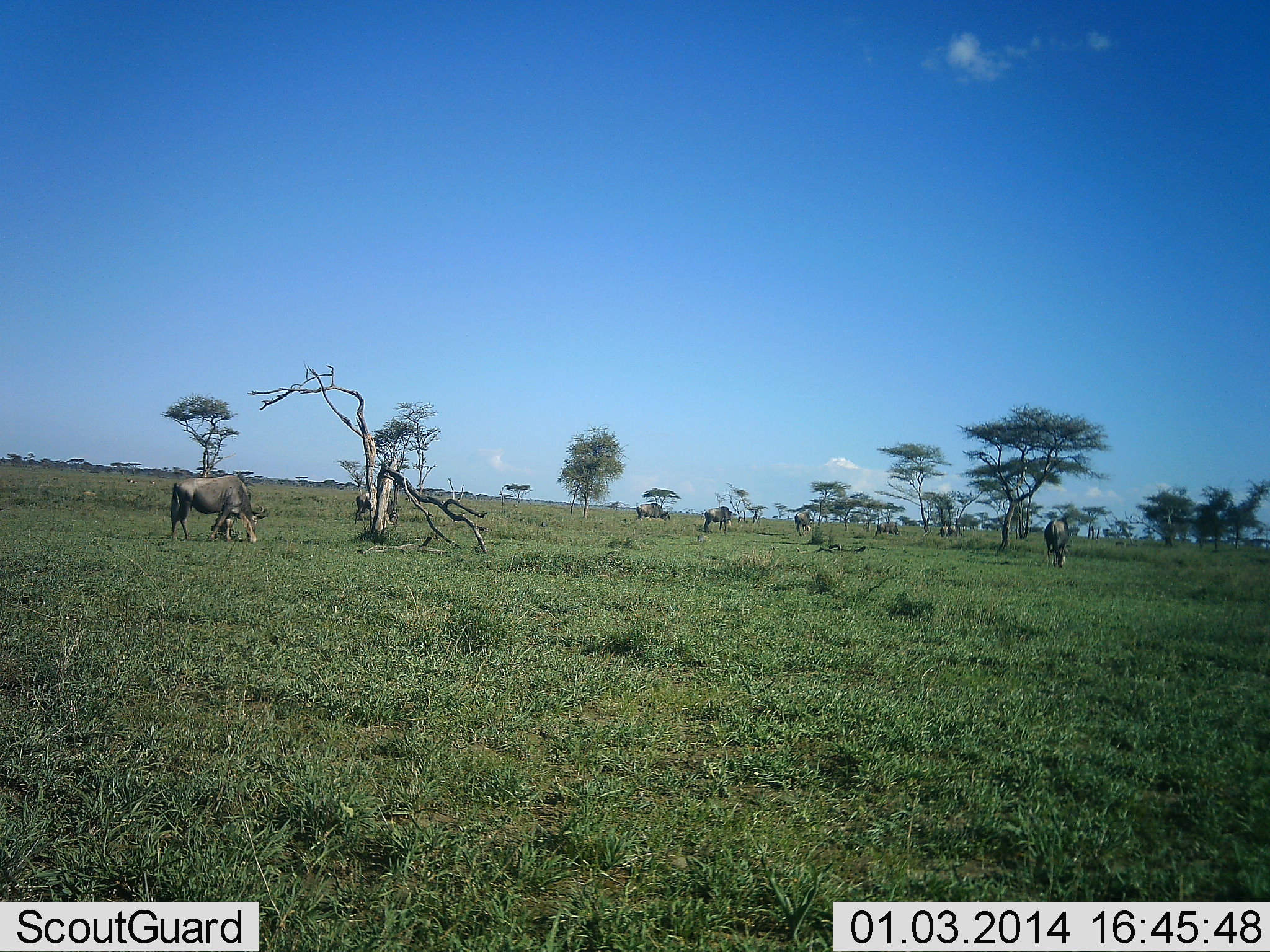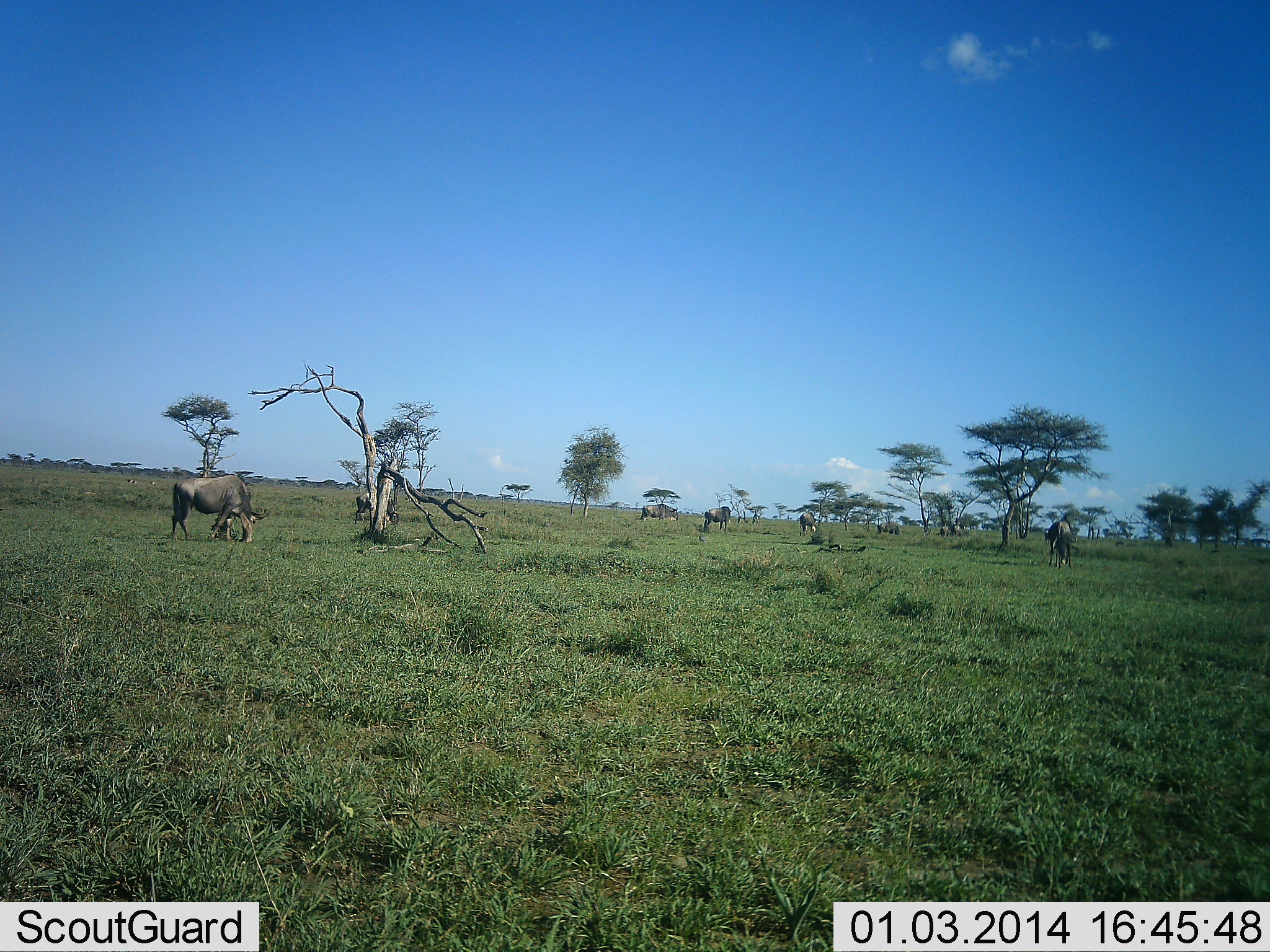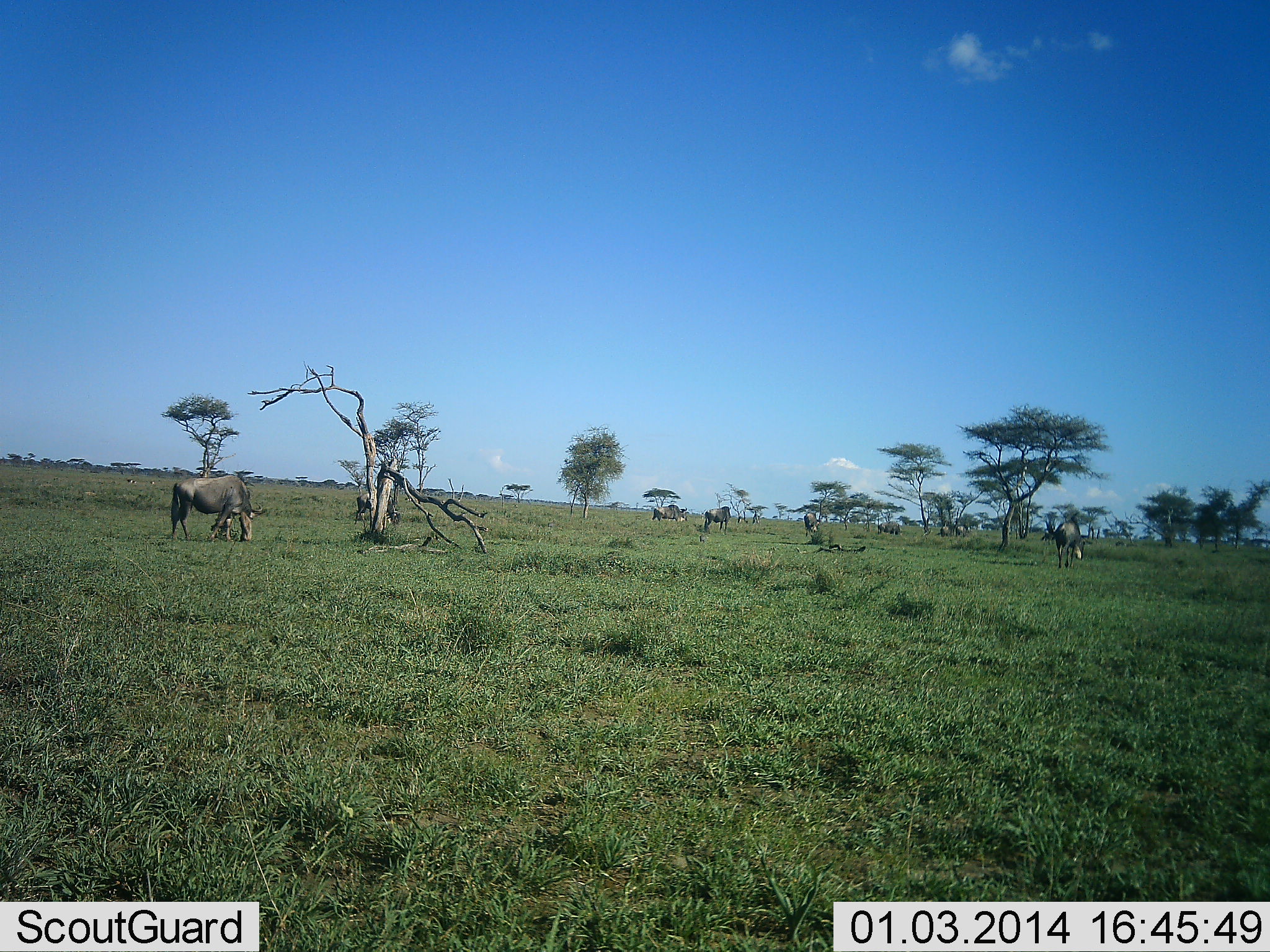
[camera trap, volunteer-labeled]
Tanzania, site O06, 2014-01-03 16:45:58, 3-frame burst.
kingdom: Animalia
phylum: Chordata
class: Mammalia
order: Artiodactyla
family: Bovidae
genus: Connochaetes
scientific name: Connochaetes taurinus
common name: blue wildebeest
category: wildebeest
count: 7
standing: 30%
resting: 0%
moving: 50%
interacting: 0%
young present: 0%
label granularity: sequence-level